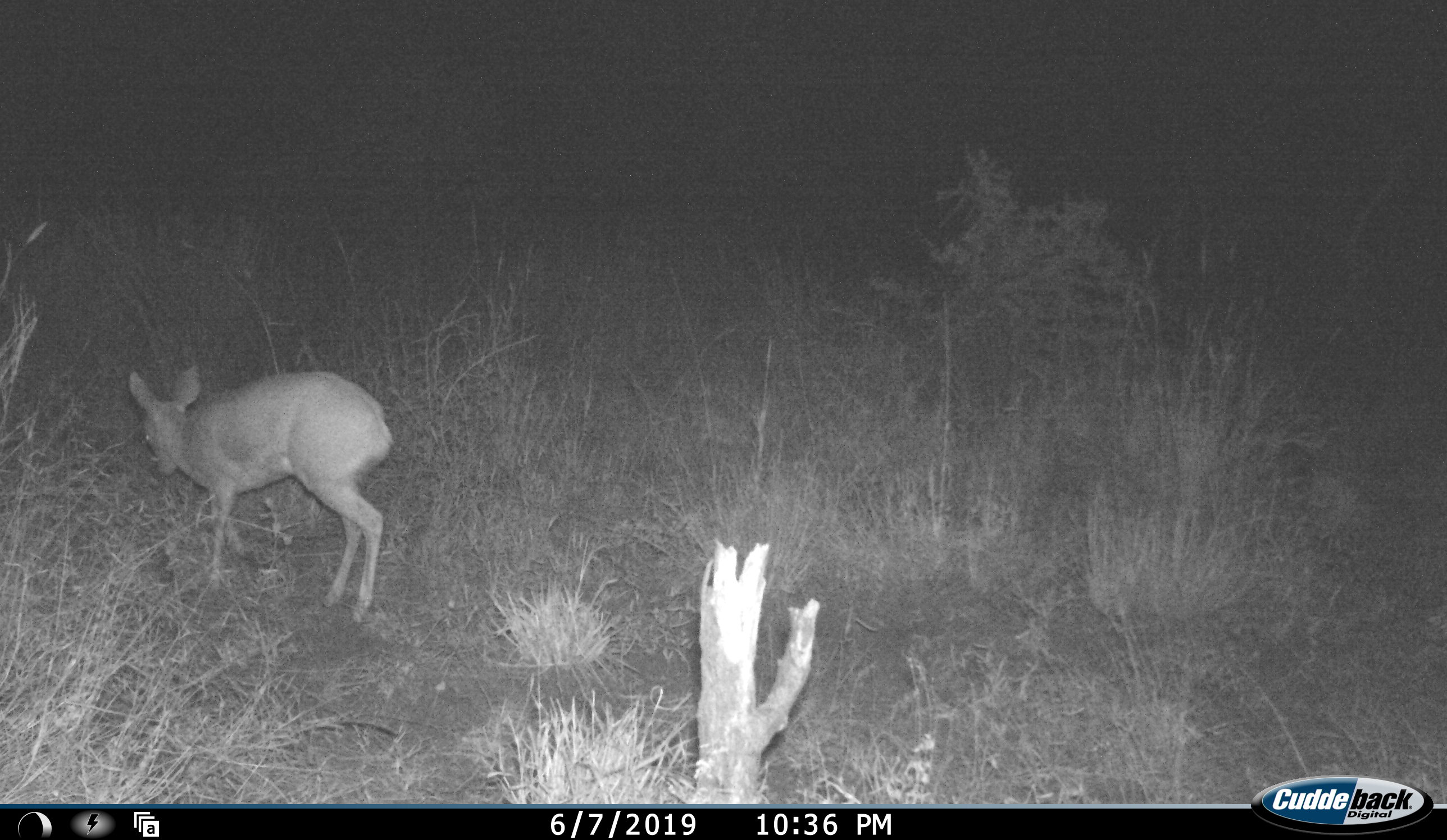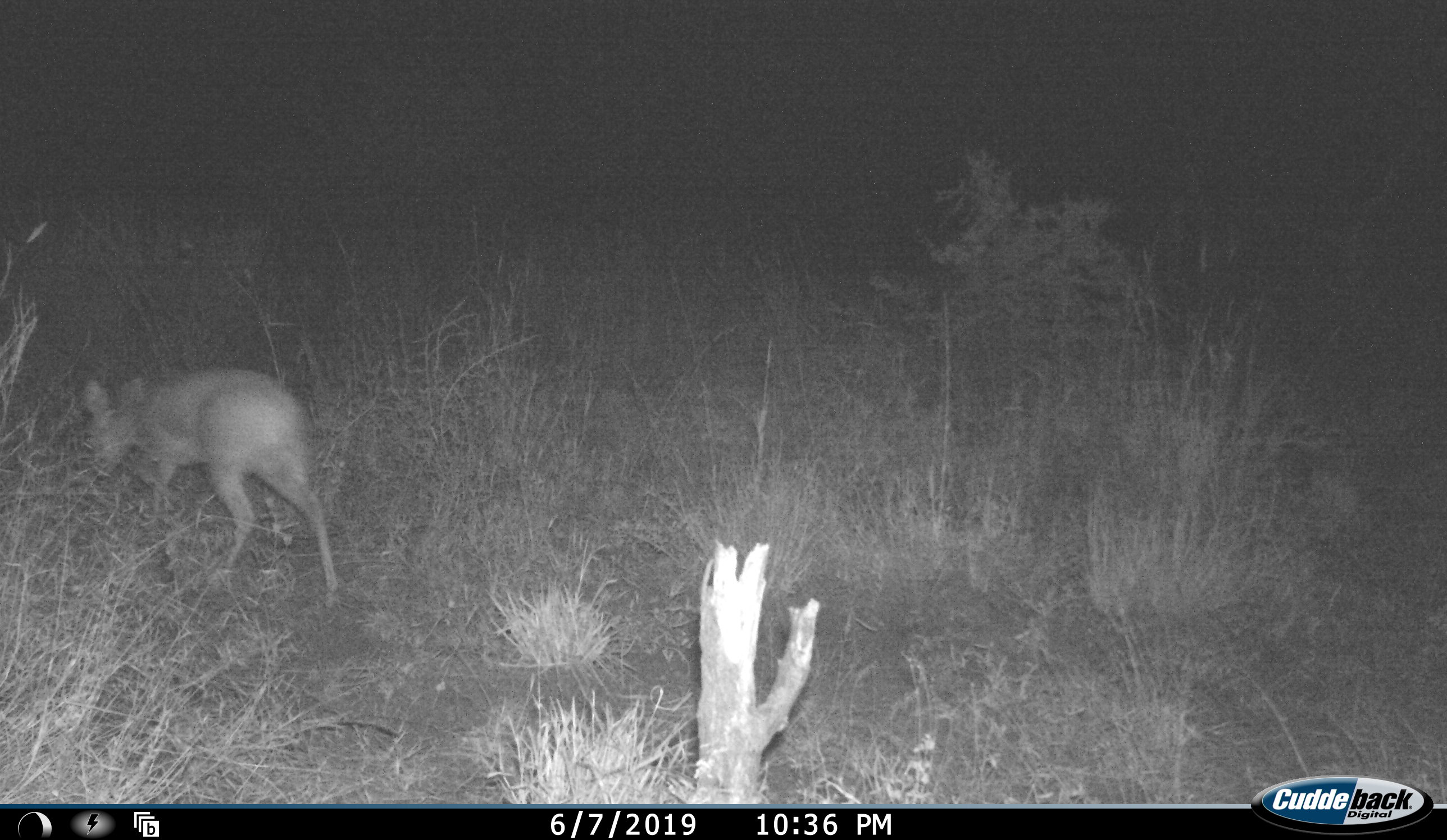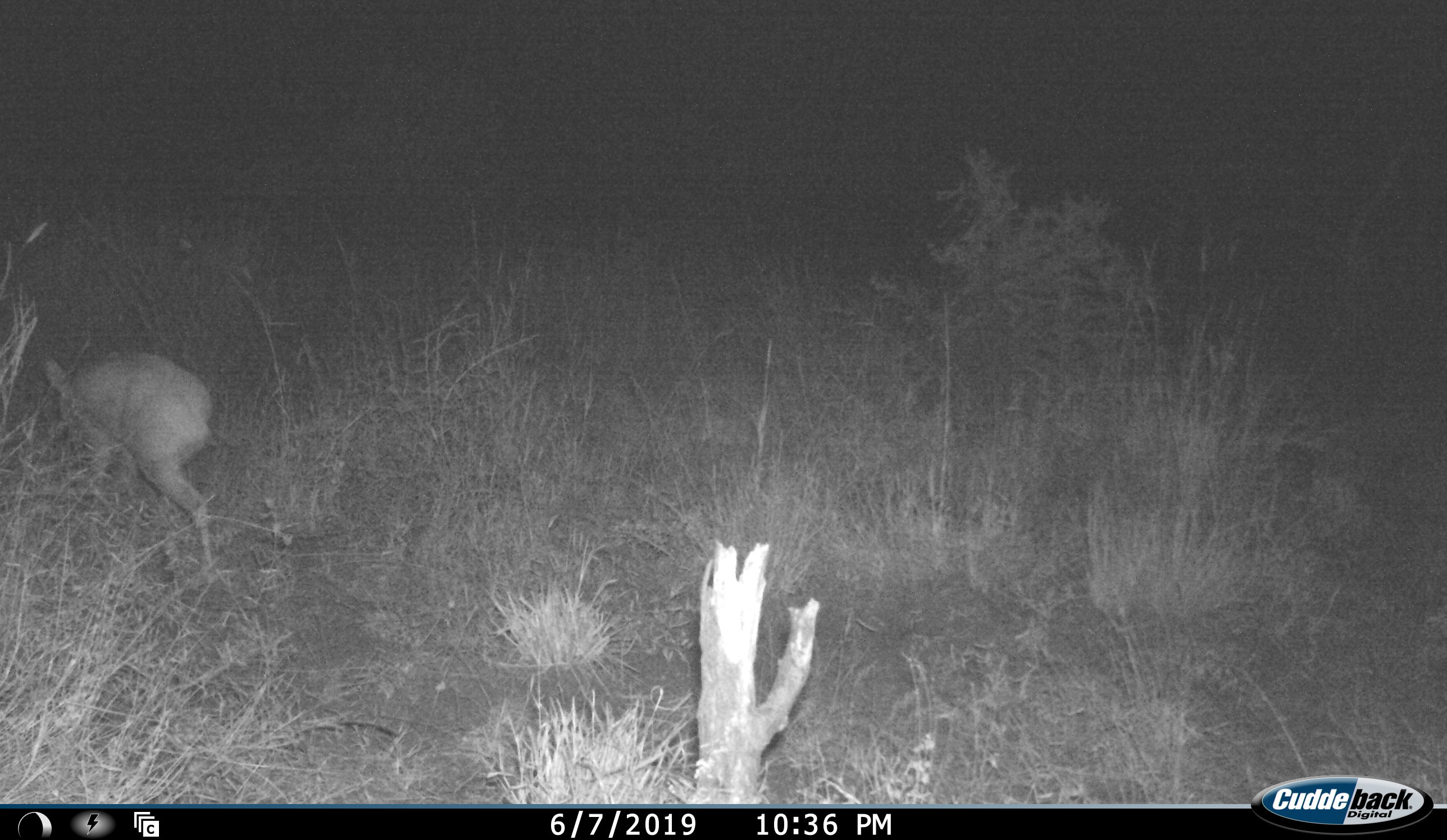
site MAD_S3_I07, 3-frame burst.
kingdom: Animalia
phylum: Chordata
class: Mammalia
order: Artiodactyla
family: Bovidae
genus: Redunca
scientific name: Redunca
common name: reedbuck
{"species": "reedbuck (Redunca)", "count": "1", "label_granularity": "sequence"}